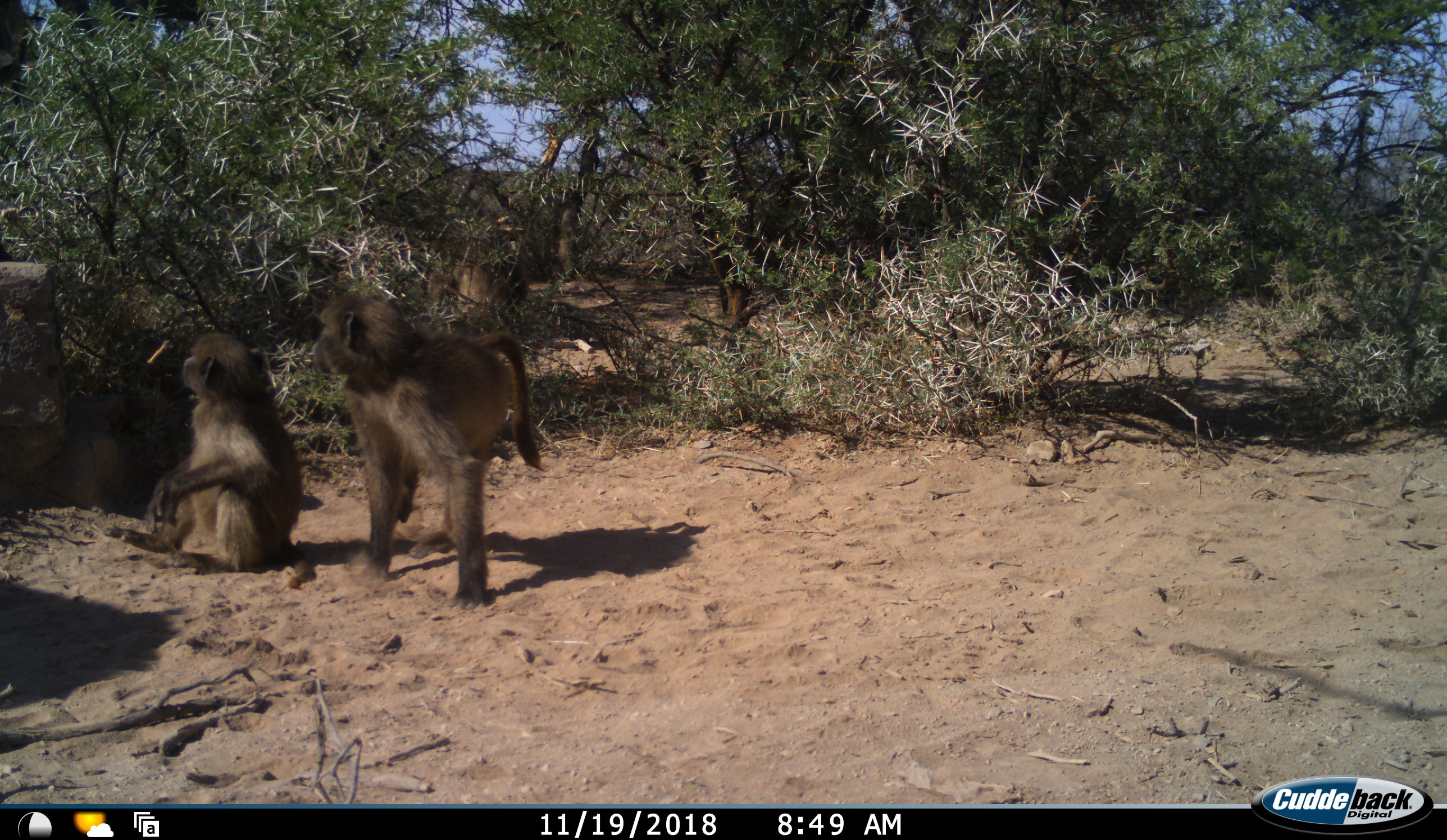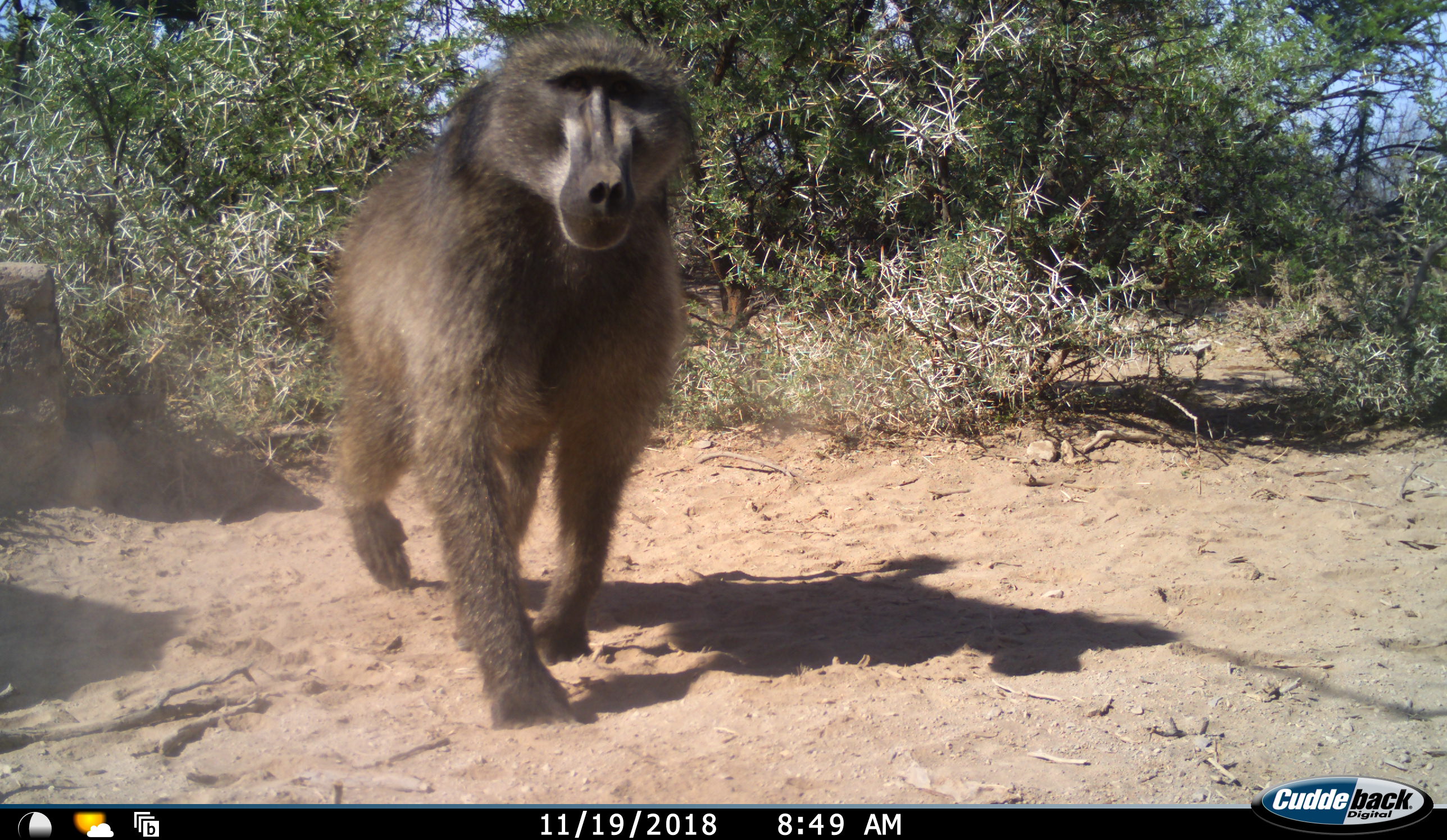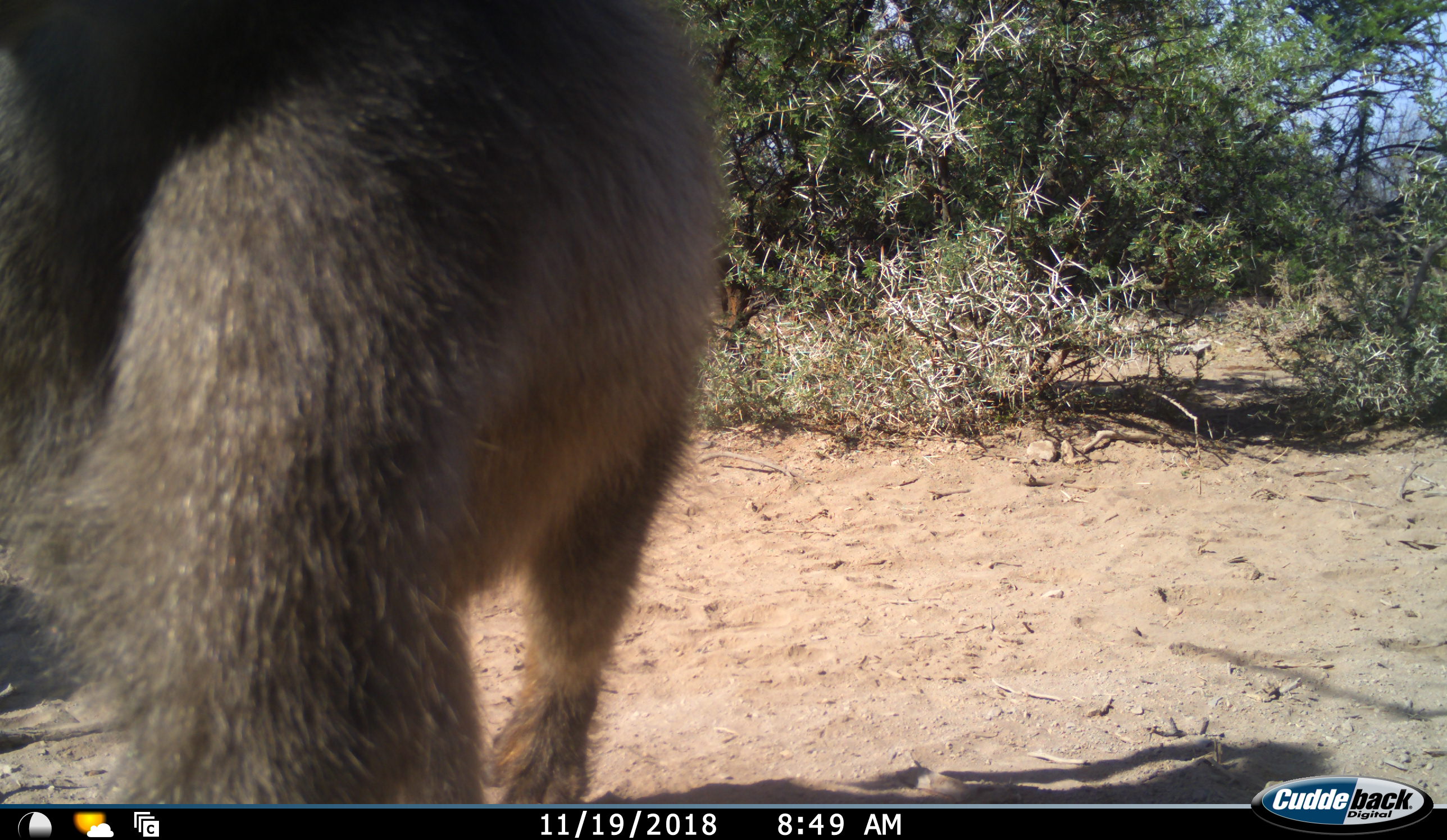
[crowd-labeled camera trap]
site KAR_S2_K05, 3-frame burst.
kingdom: Animalia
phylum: Chordata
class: Mammalia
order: Primates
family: Cercopithecidae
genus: Papio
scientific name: Papio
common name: baboon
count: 3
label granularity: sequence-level